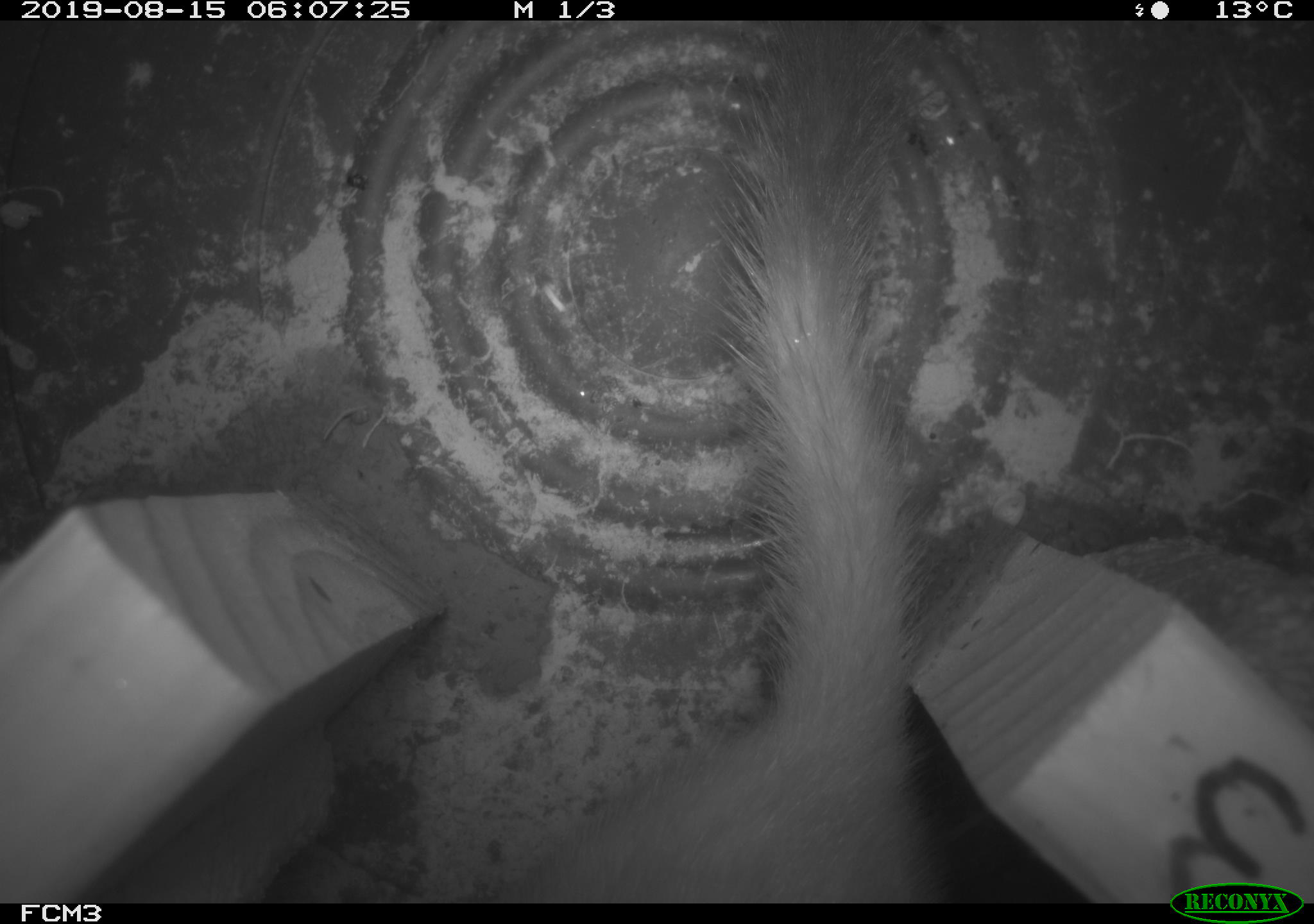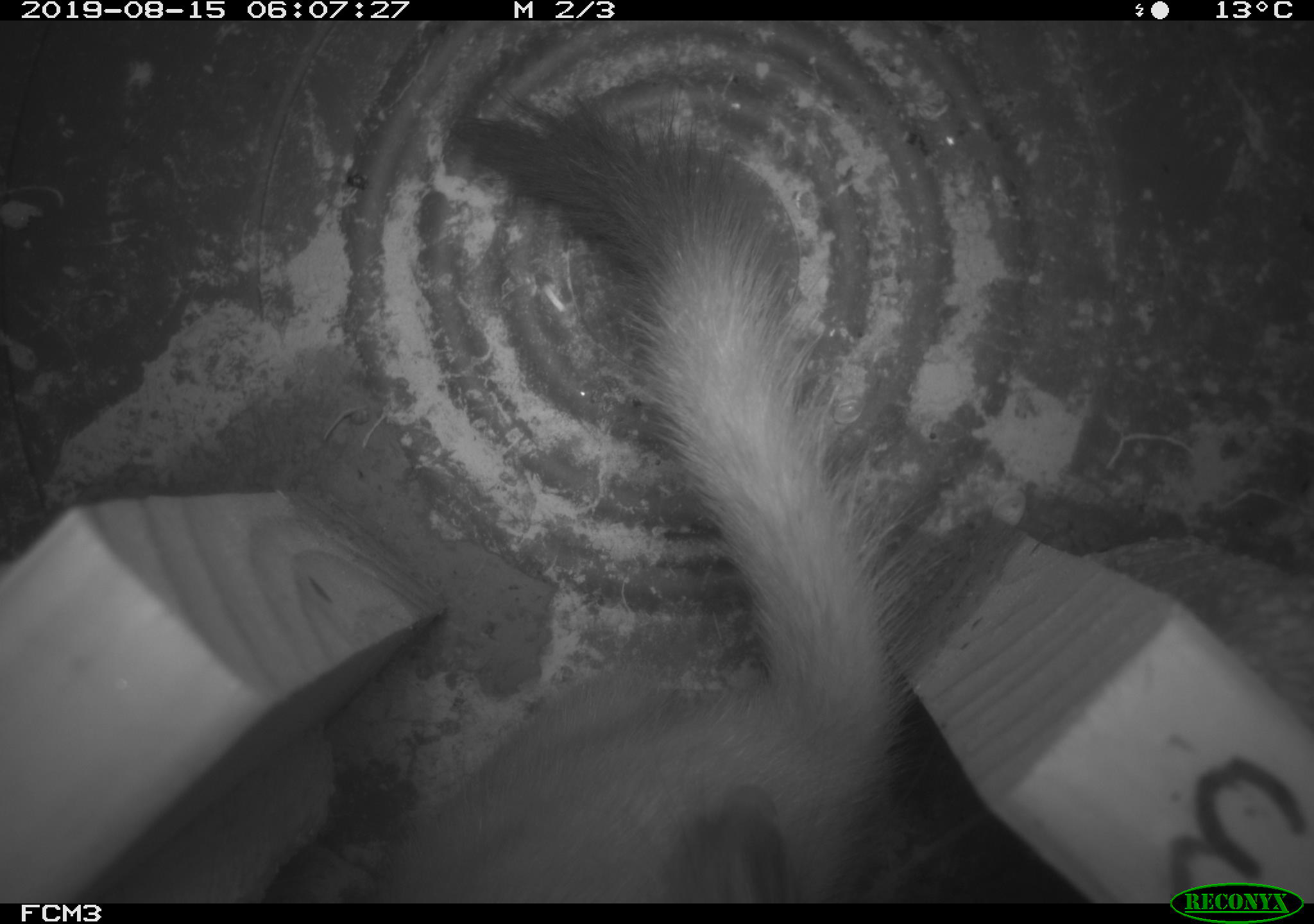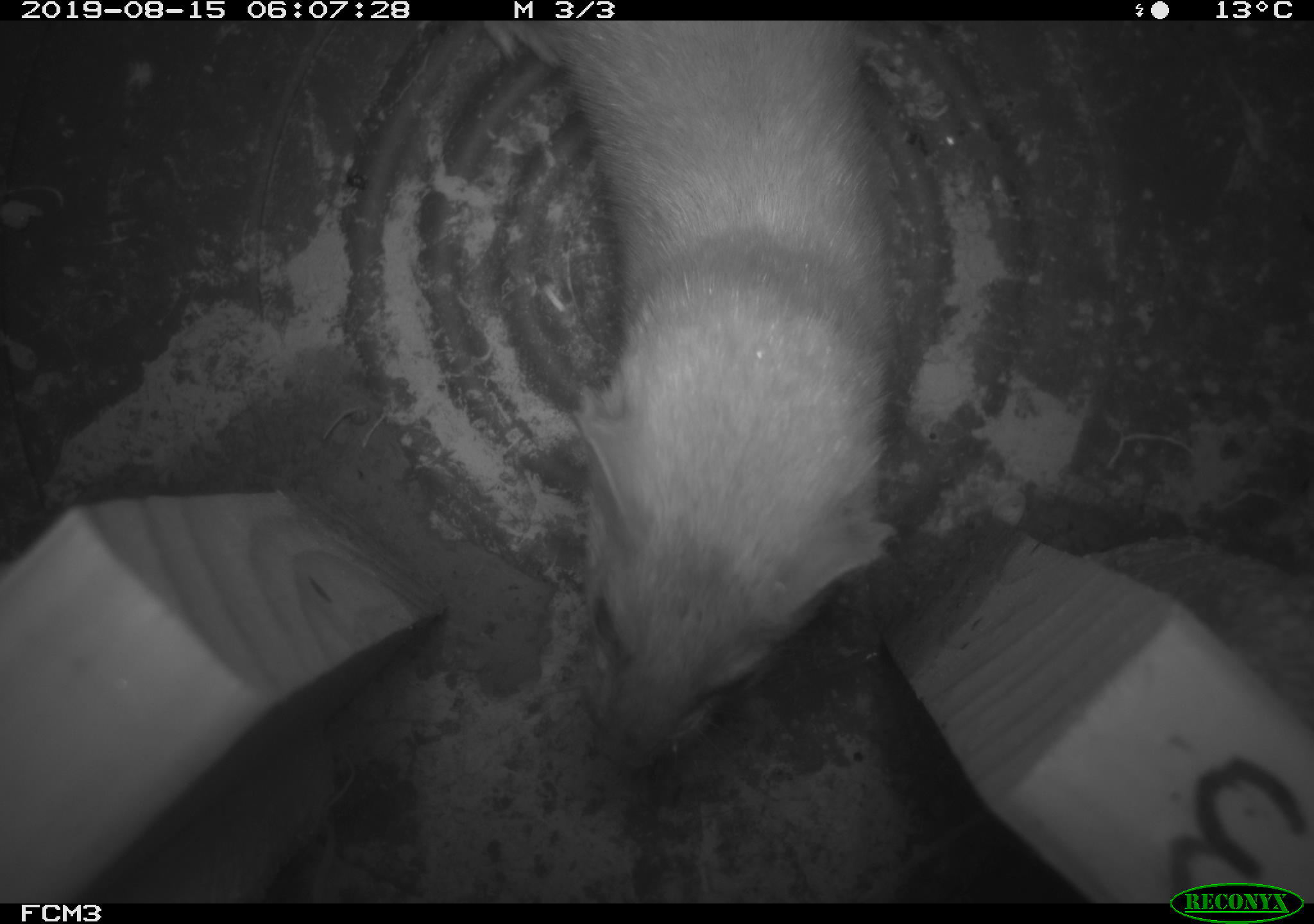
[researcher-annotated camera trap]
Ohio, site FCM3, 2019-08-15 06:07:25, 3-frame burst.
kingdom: Animalia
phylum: Chordata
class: Mammalia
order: Carnivora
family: Mustelidae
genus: Neogale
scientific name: Neogale frenata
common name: long-tailed weasel